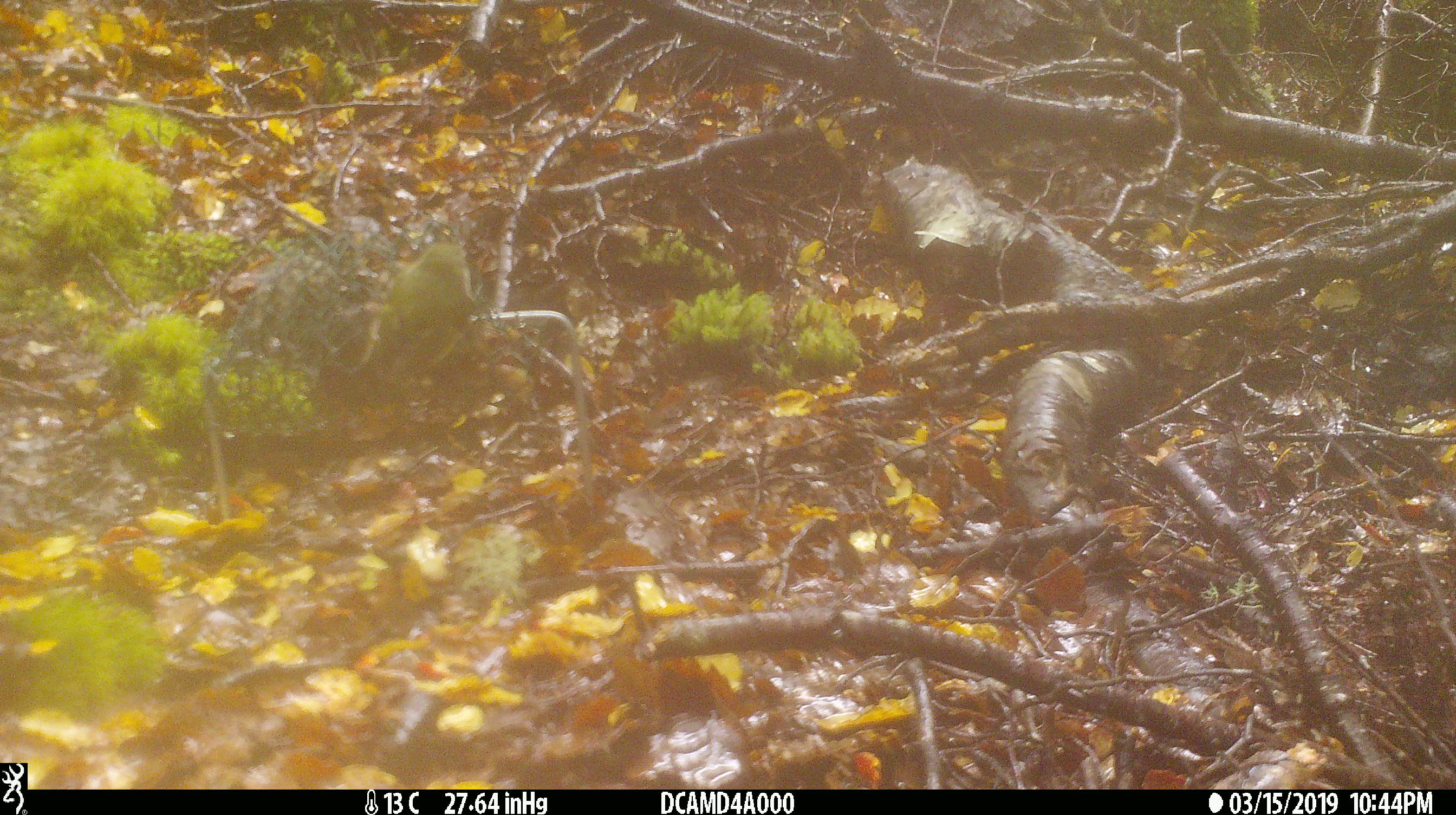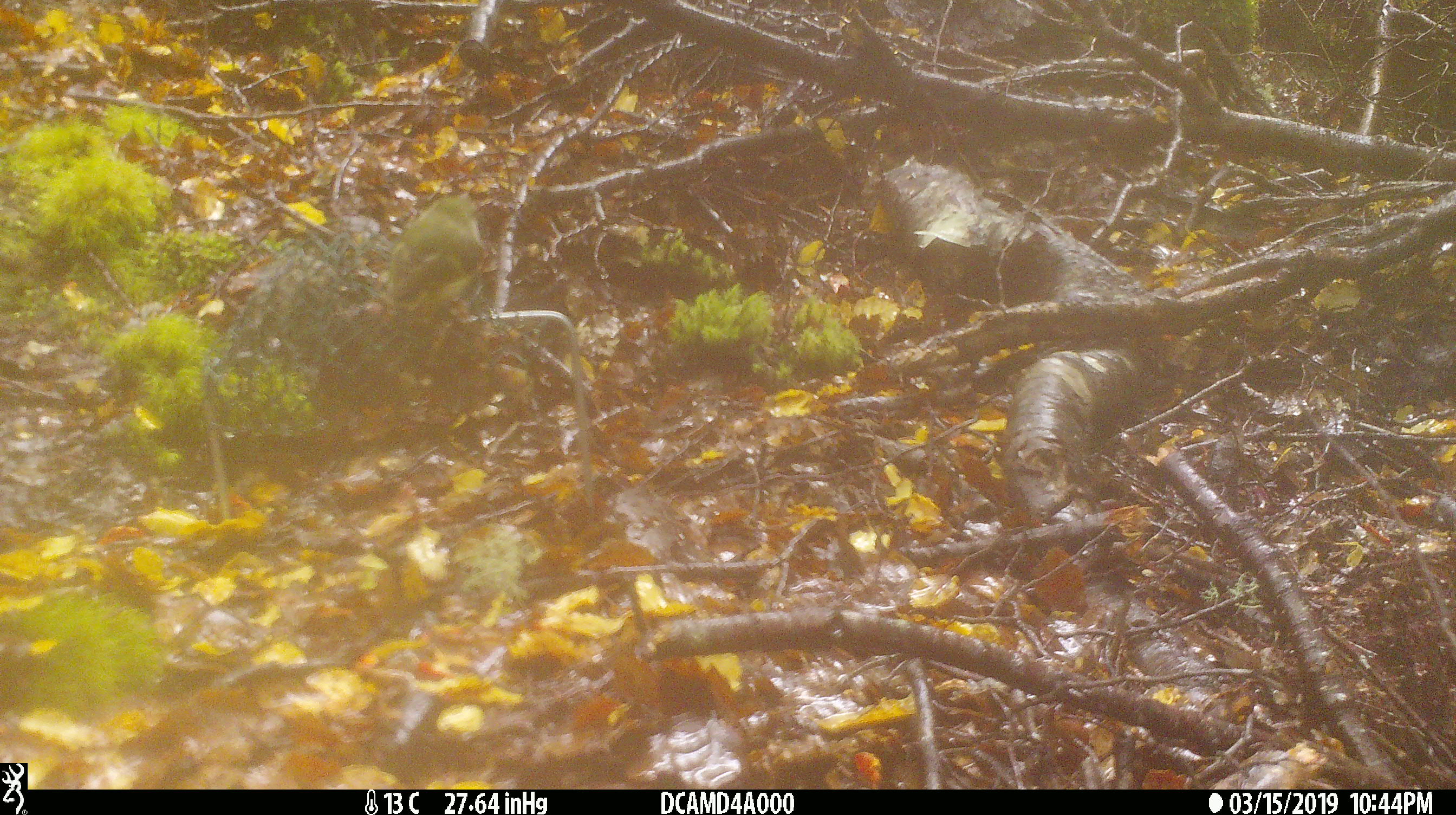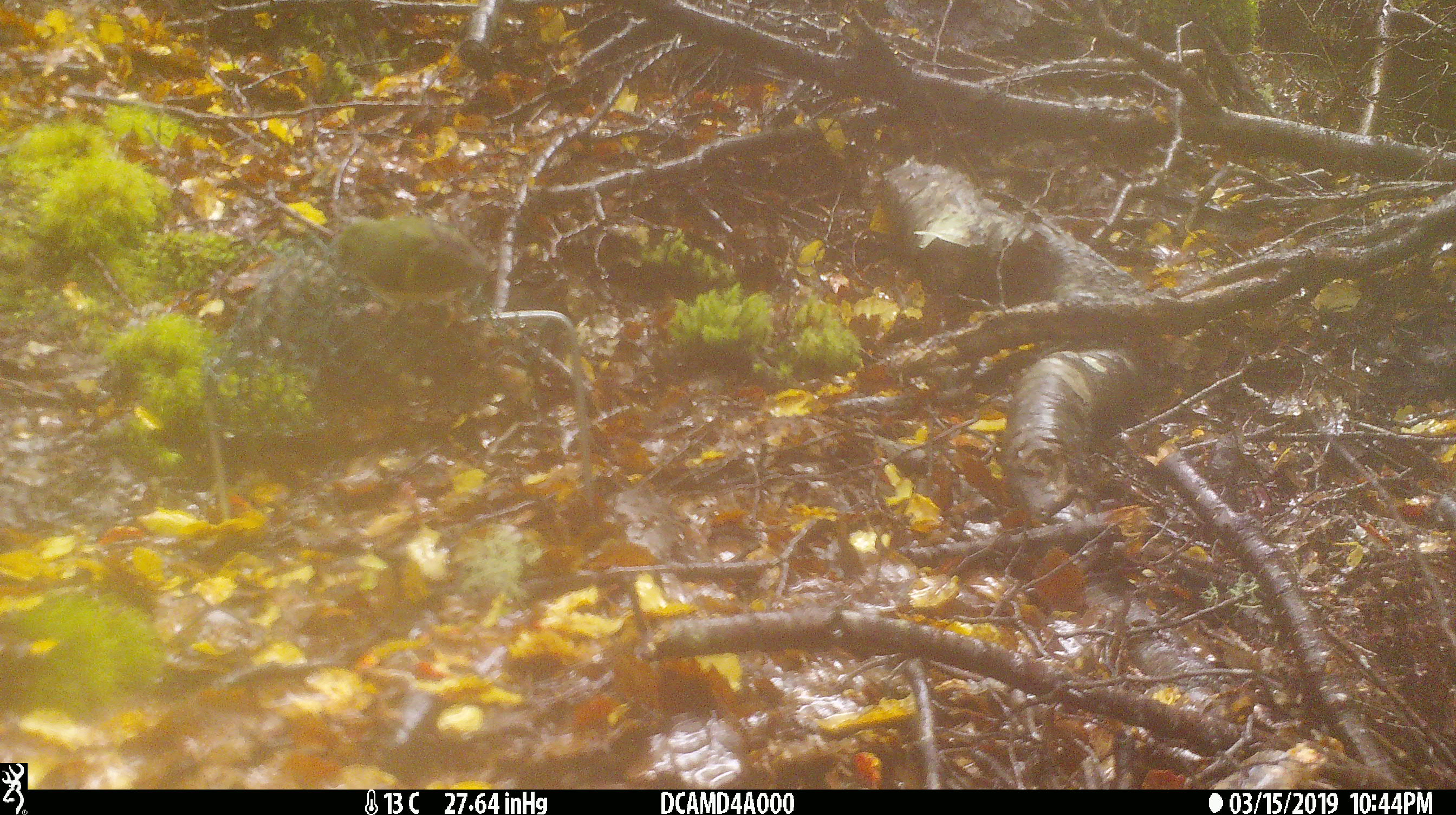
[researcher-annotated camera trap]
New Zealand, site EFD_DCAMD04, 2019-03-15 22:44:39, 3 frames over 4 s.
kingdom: Animalia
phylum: Chordata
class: Aves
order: Passeriformes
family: Acanthisittidae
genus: Acanthisitta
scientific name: Acanthisitta chloris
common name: rifleman